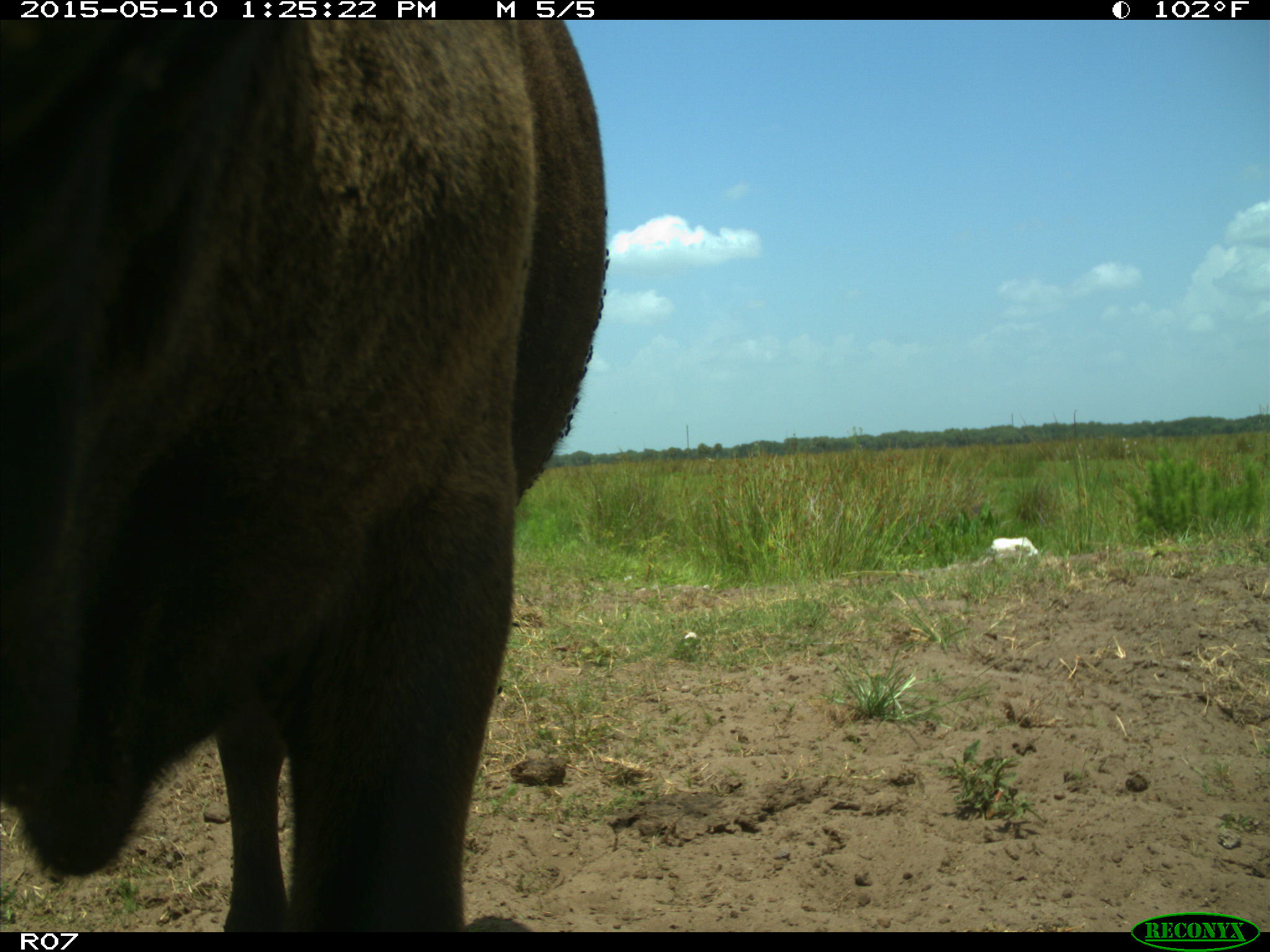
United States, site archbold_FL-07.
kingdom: Animalia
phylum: Chordata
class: Mammalia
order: Artiodactyla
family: Bovidae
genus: Bos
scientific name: Bos taurus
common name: domestic cow